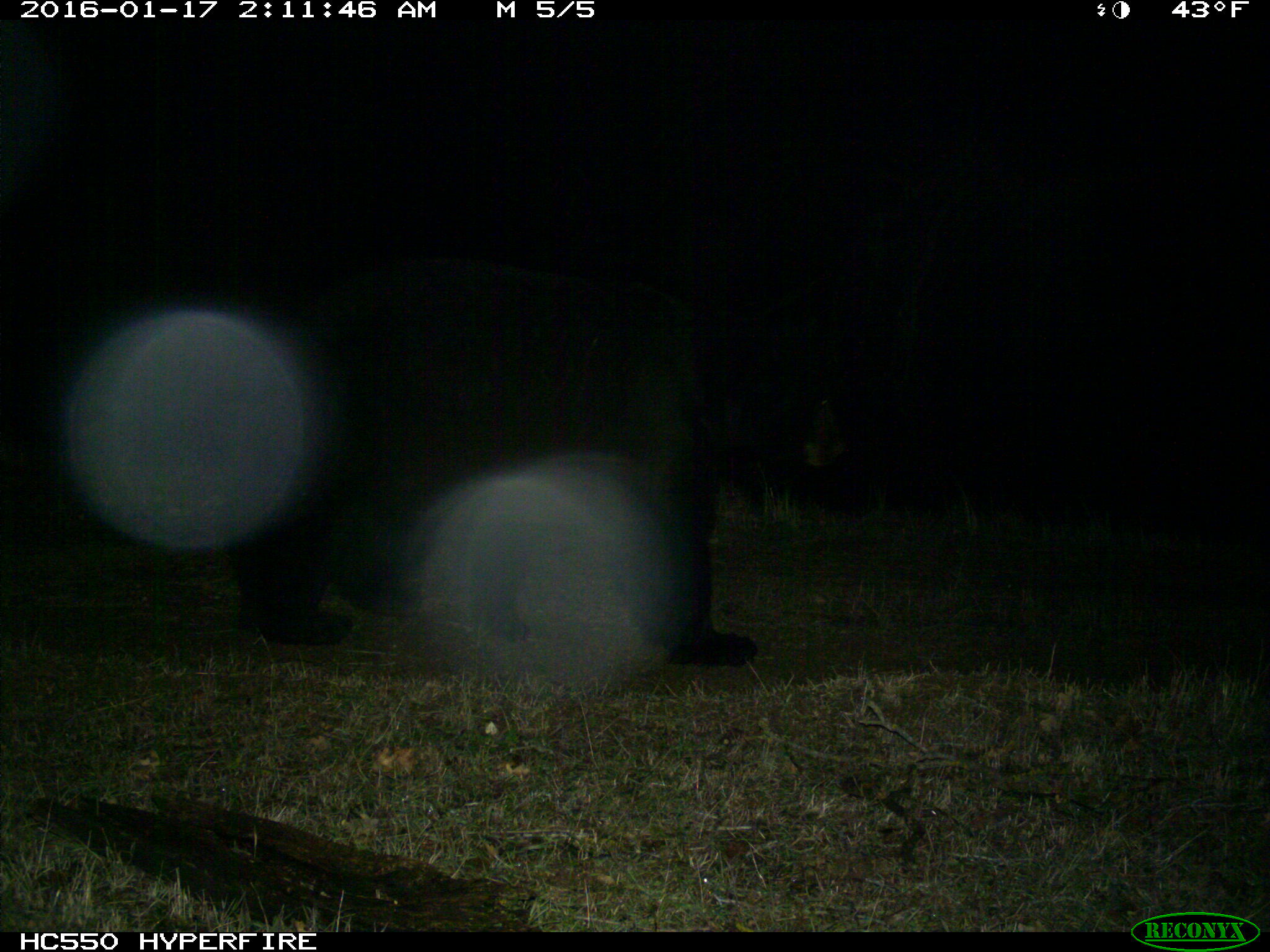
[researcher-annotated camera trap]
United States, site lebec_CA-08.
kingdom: Animalia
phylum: Chordata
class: Mammalia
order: Carnivora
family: Ursidae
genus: Ursus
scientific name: Ursus americanus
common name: american black bear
Ursus americanus (american black bear).